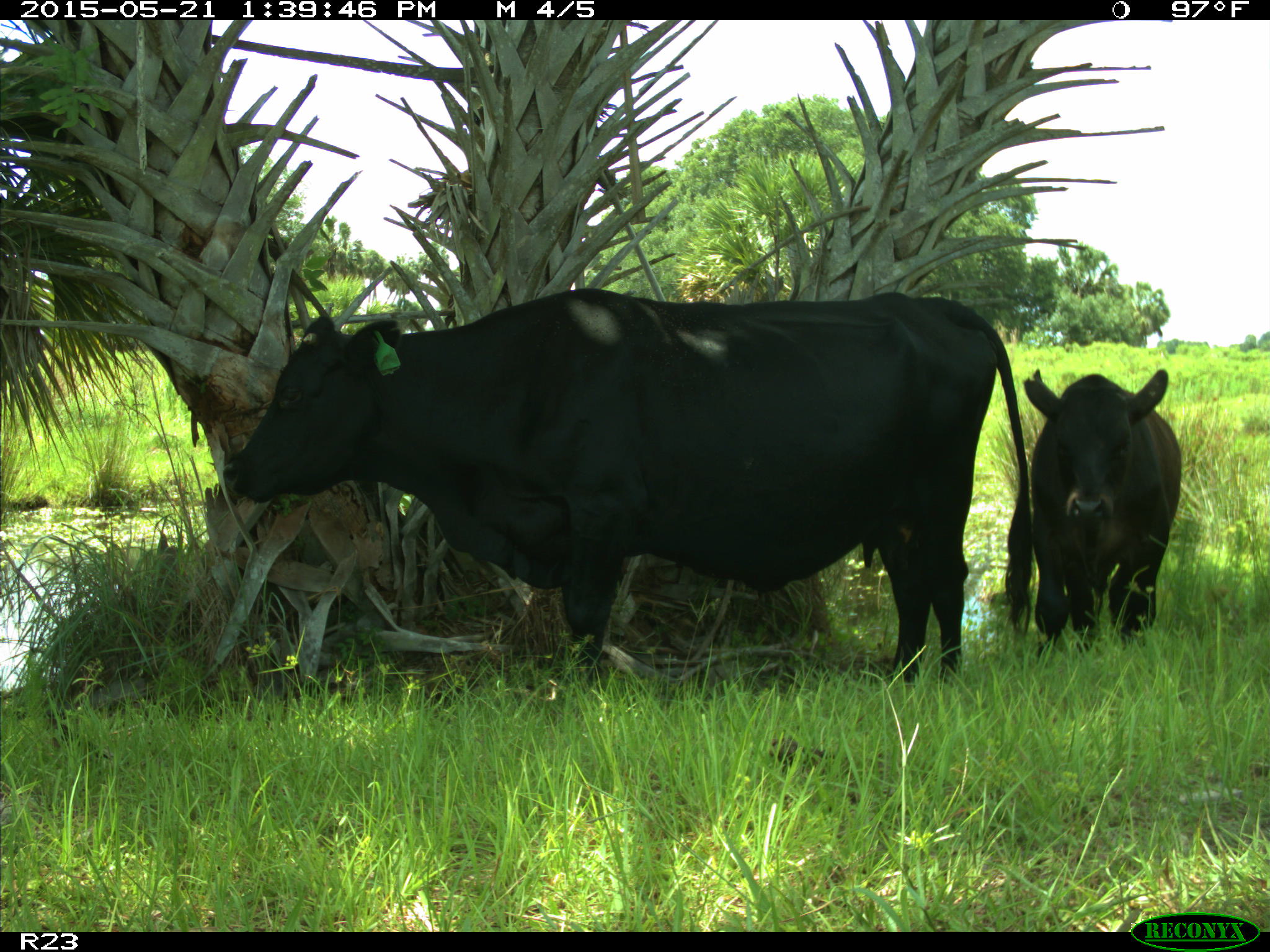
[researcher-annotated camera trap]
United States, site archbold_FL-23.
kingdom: Animalia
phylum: Chordata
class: Mammalia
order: Artiodactyla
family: Bovidae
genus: Bos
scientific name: Bos taurus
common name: domestic cow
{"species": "Bos taurus (domestic cow)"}